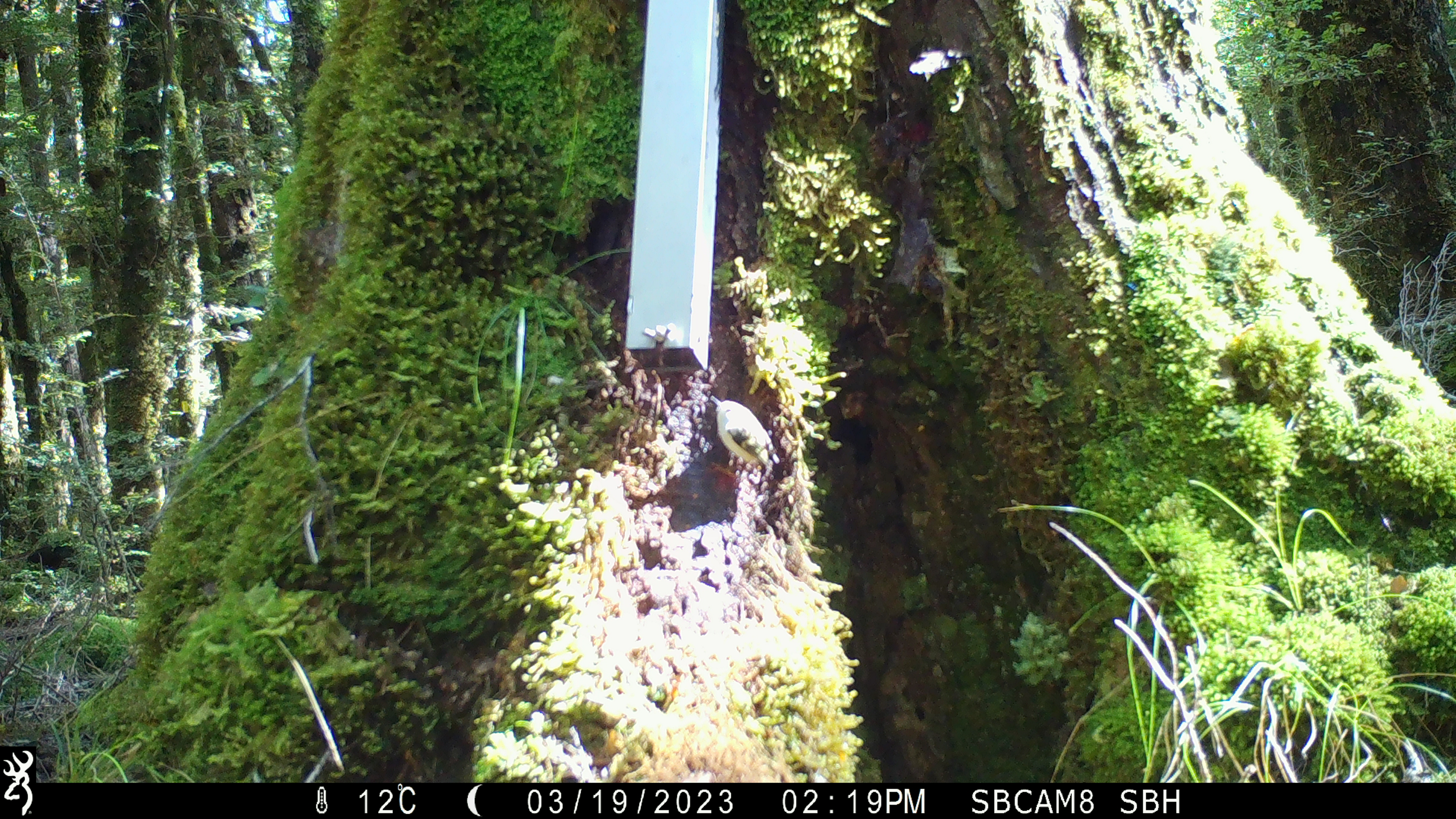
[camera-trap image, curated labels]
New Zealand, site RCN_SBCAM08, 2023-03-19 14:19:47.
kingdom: Animalia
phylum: Chordata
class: Aves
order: Passeriformes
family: Acanthisittidae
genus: Acanthisitta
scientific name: Acanthisitta chloris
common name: rifleman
Rifleman (Acanthisitta chloris).